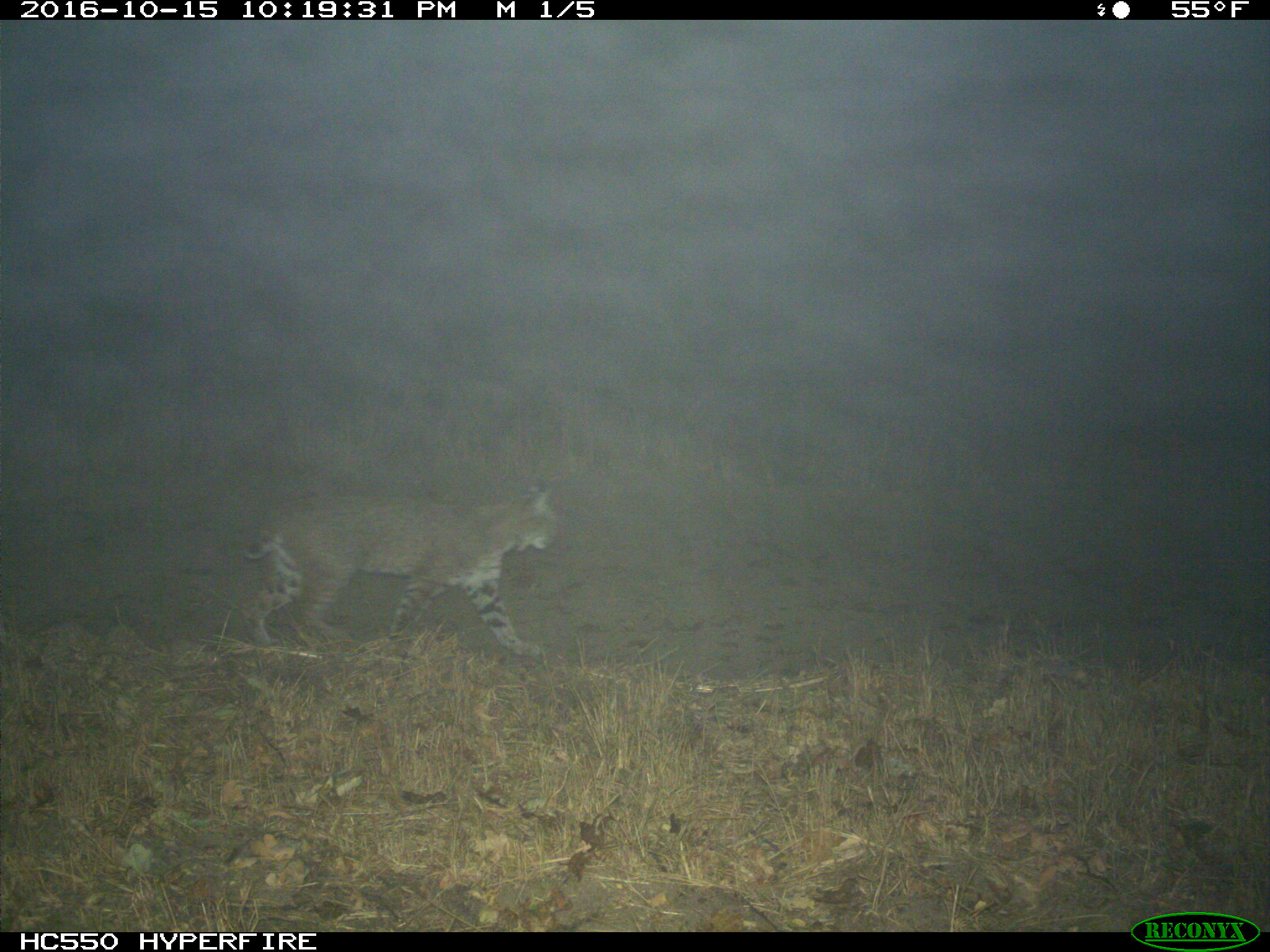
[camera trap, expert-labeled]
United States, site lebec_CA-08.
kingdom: Animalia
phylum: Chordata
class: Mammalia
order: Carnivora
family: Felidae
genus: Lynx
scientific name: Lynx rufus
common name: bobcat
Lynx rufus (bobcat).